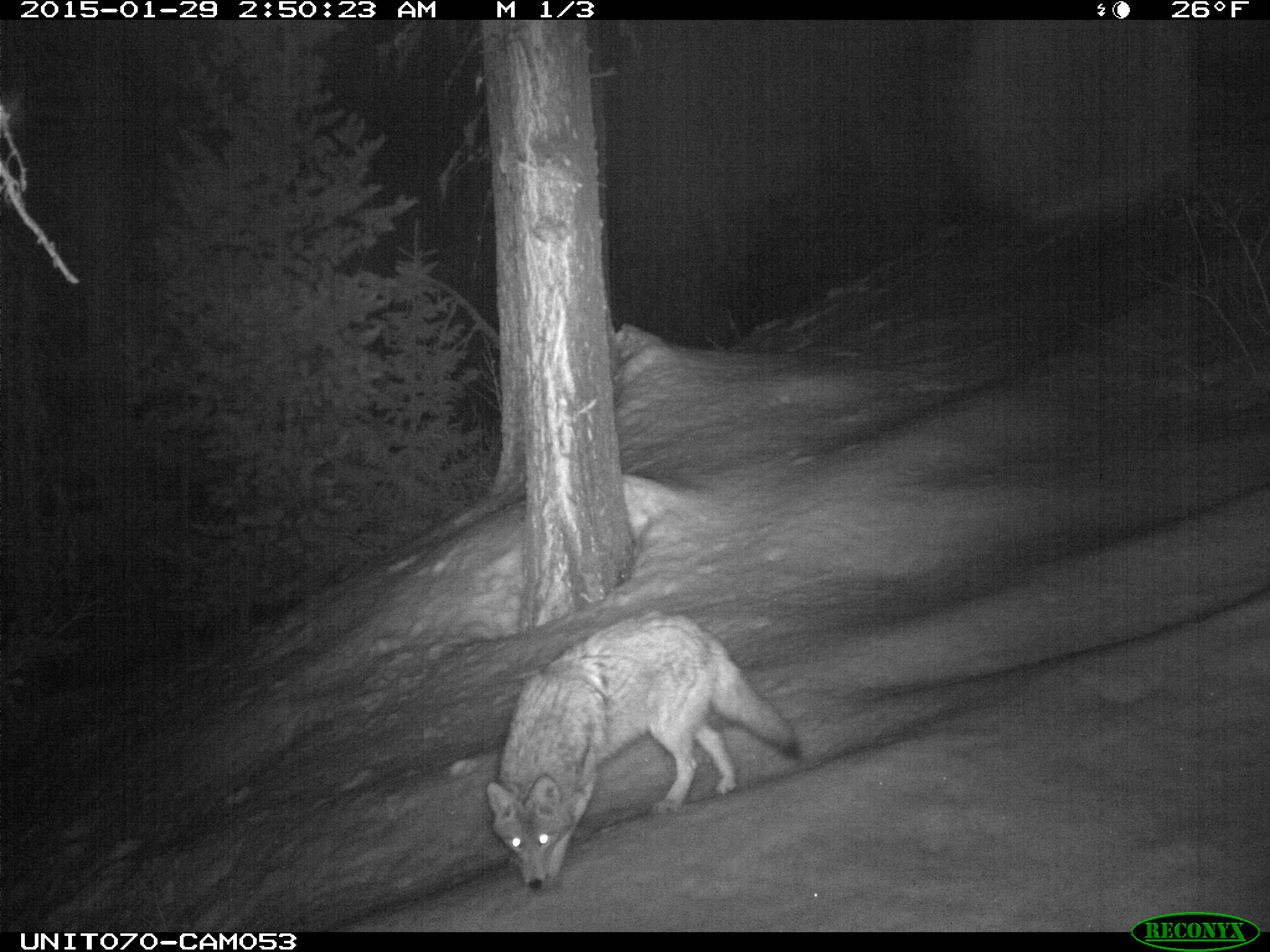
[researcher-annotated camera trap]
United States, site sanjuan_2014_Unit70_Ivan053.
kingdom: Animalia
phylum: Chordata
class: Mammalia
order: Carnivora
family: Canidae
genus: Canis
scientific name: Canis latrans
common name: coyote